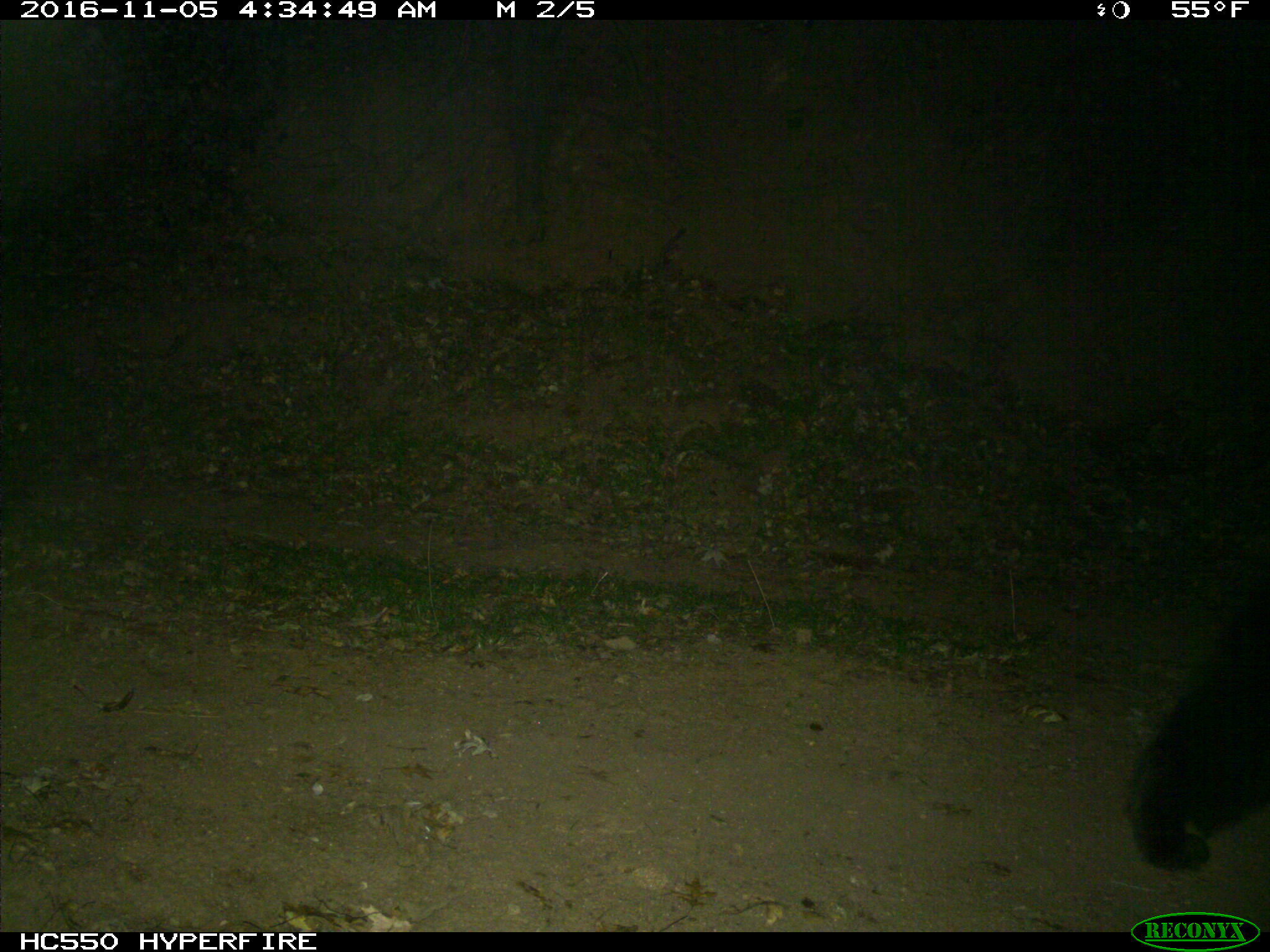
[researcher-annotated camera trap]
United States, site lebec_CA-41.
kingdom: Animalia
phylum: Chordata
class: Mammalia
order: Carnivora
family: Ursidae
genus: Ursus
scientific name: Ursus americanus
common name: american black bear